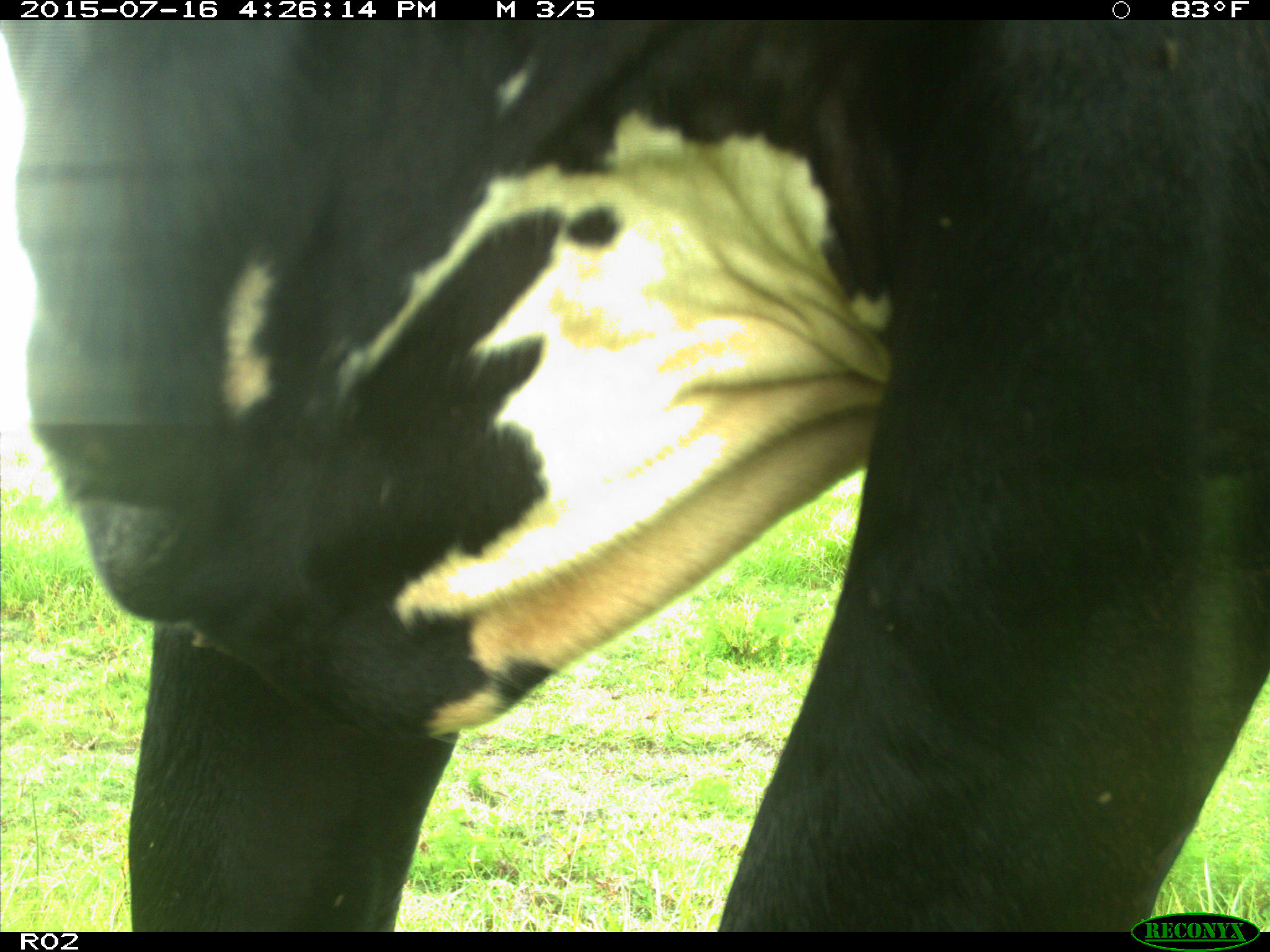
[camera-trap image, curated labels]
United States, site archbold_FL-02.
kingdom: Animalia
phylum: Chordata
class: Mammalia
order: Artiodactyla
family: Bovidae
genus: Bos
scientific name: Bos taurus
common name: domestic cow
Bos taurus (domestic cow).